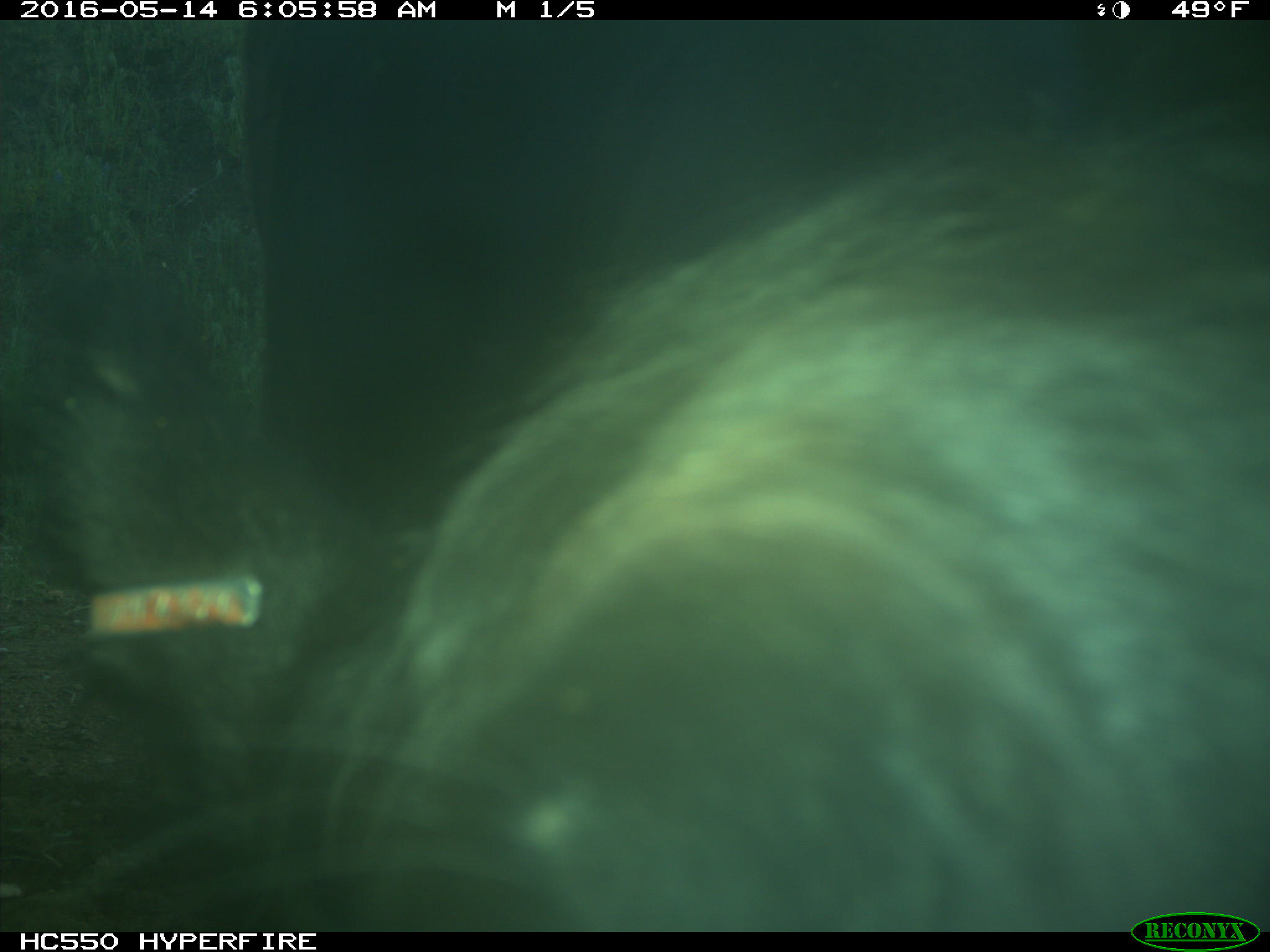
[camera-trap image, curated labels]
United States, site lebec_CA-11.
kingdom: Animalia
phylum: Chordata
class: Mammalia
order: Artiodactyla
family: Bovidae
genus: Bos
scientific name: Bos taurus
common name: domestic cow